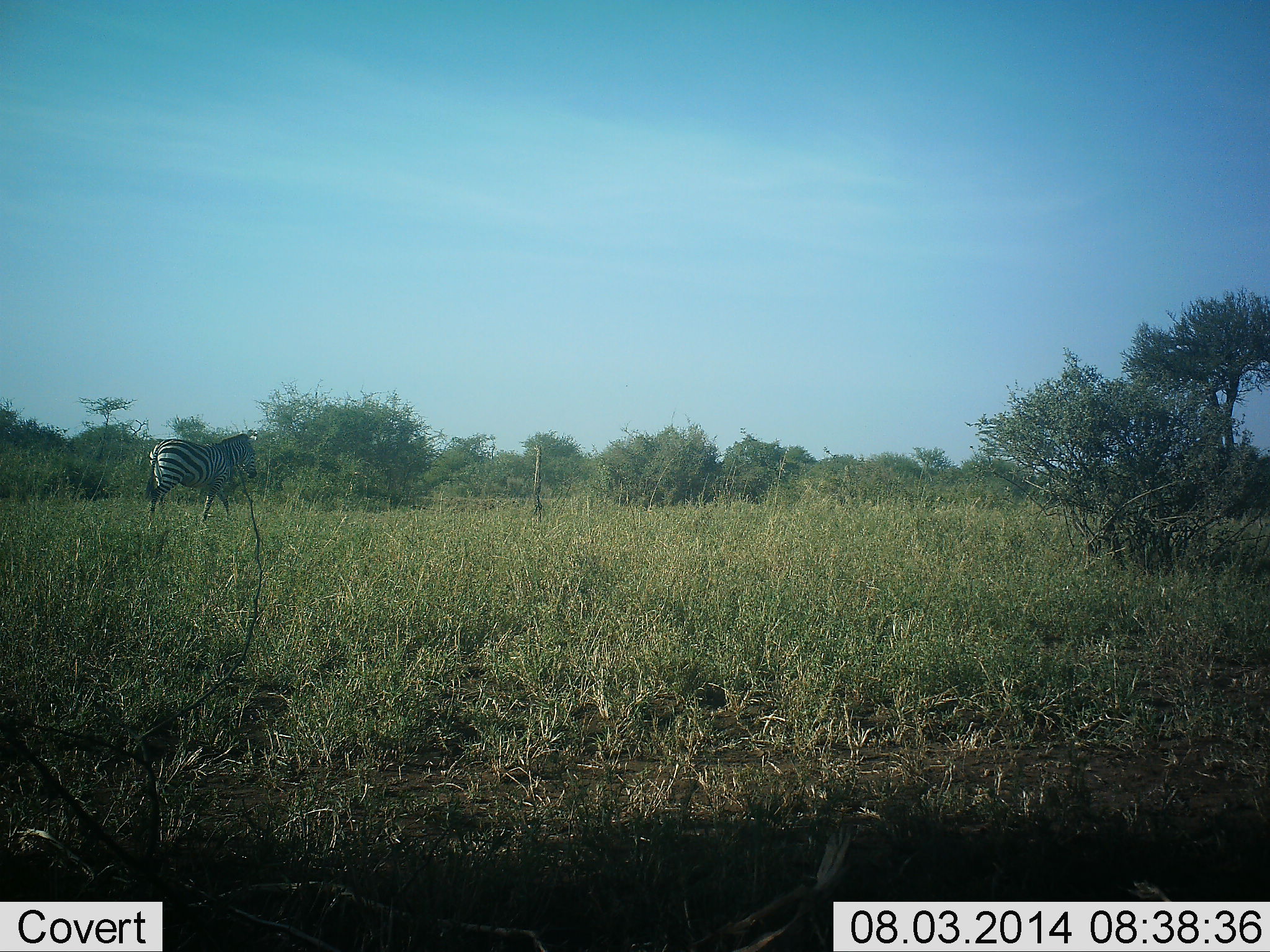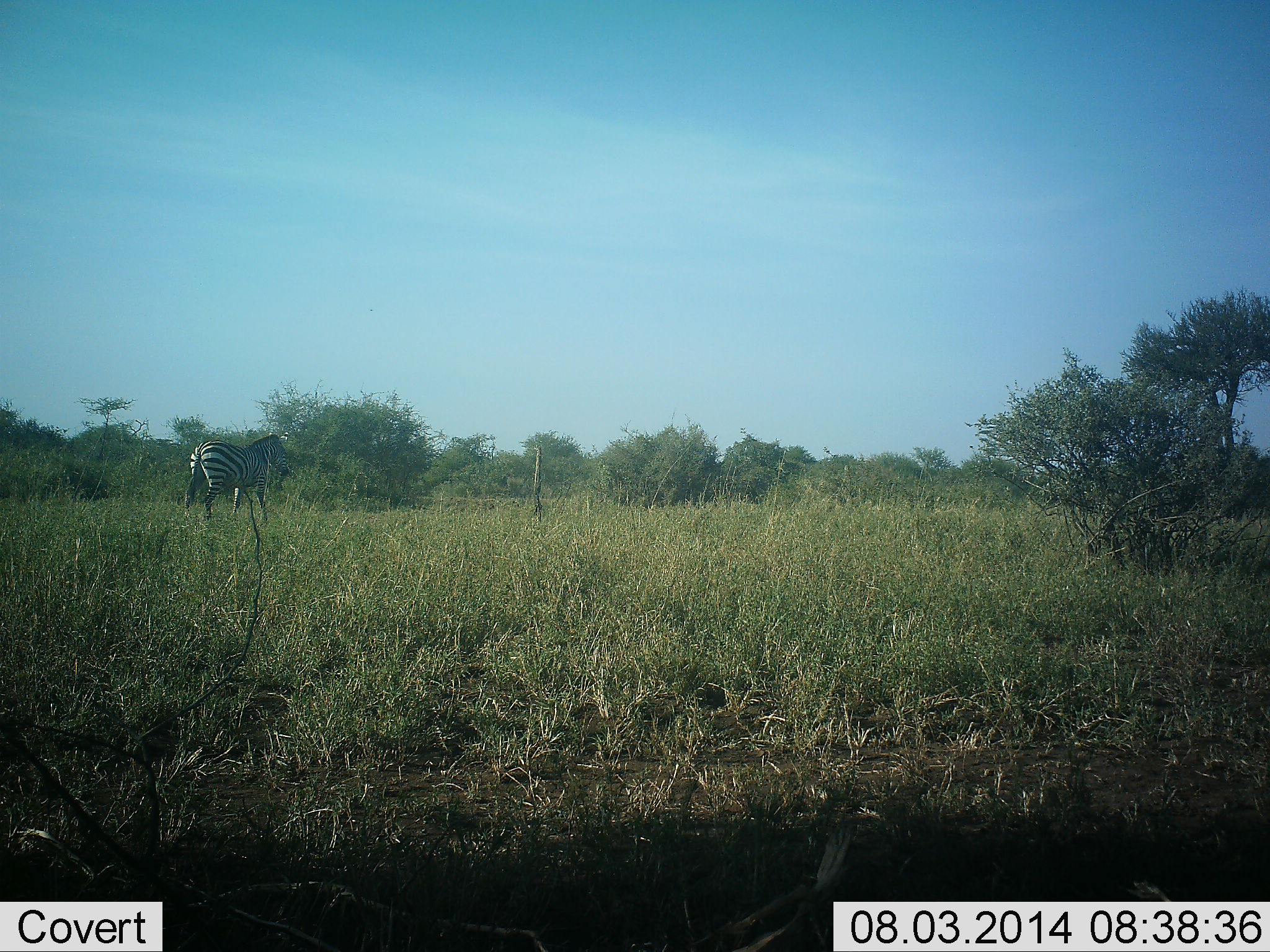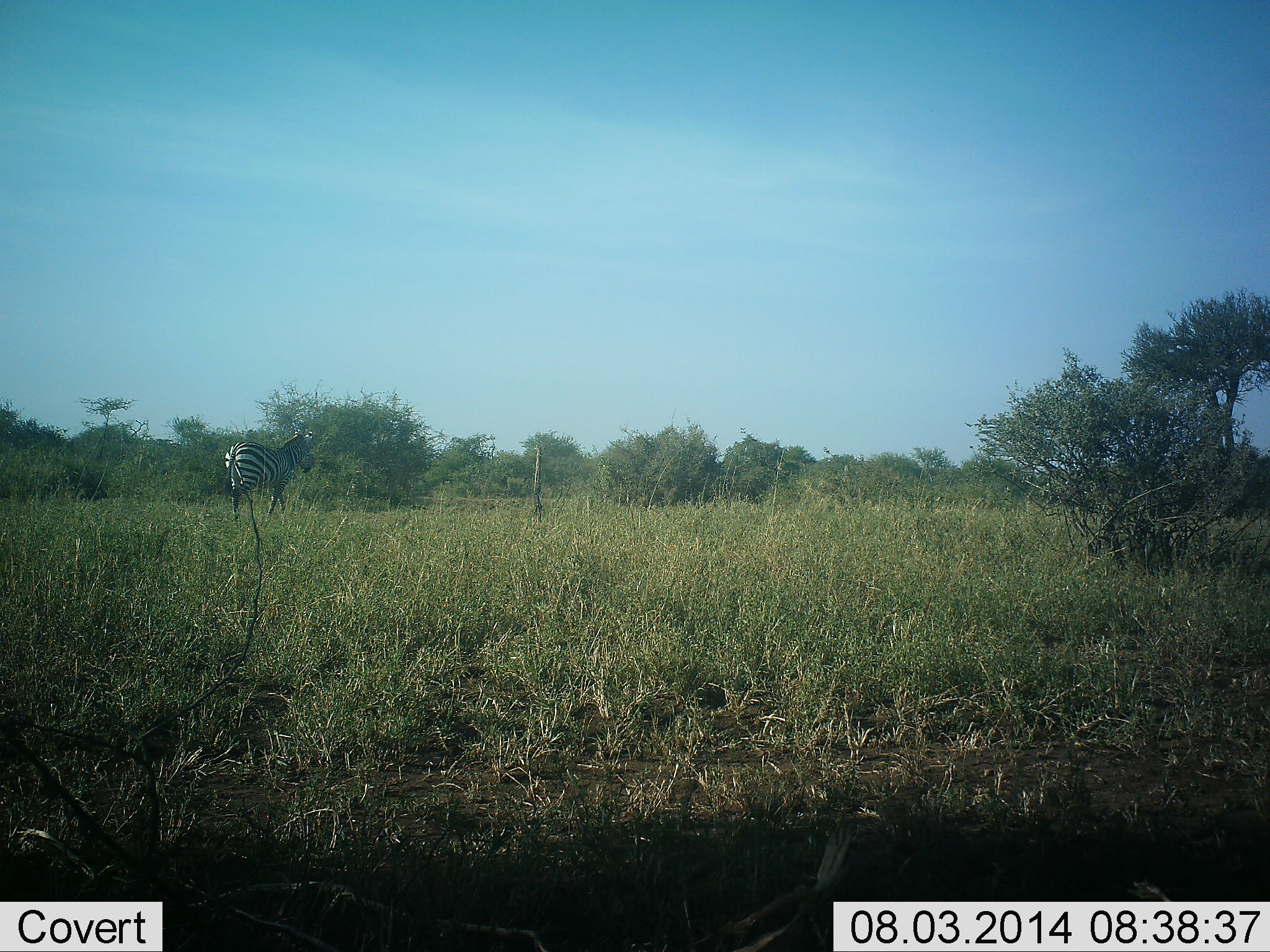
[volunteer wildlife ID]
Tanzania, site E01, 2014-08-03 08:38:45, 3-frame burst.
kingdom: Animalia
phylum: Chordata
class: Mammalia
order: Perissodactyla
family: Equidae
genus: Equus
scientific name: Equus quagga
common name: plains zebra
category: zebra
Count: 1.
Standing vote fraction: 20%.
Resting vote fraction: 0%.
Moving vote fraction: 90%.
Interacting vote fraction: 0%.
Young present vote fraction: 0%.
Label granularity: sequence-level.